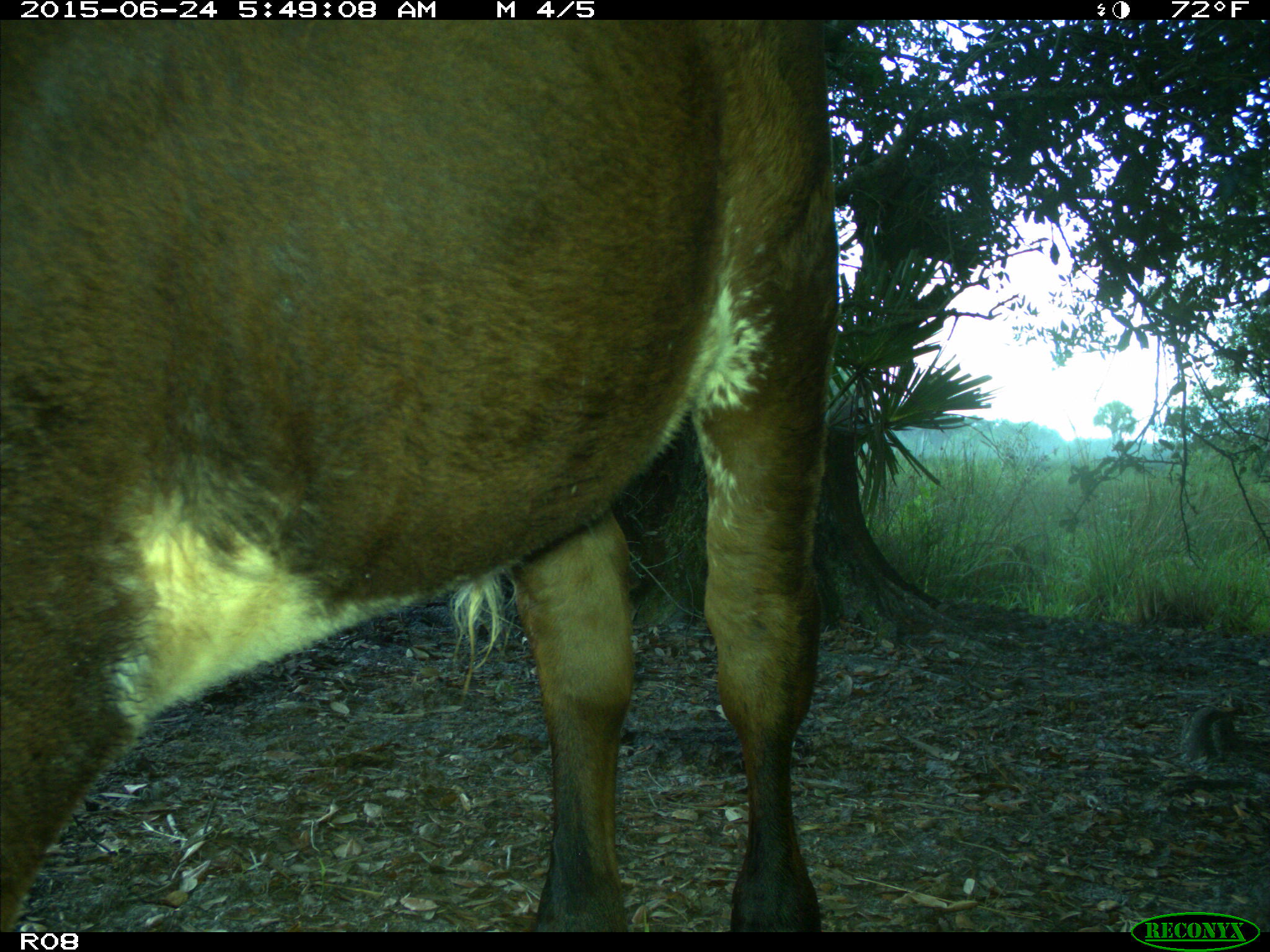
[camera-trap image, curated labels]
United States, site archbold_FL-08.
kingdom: Animalia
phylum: Chordata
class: Mammalia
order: Artiodactyla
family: Bovidae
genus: Bos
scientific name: Bos taurus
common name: domestic cow